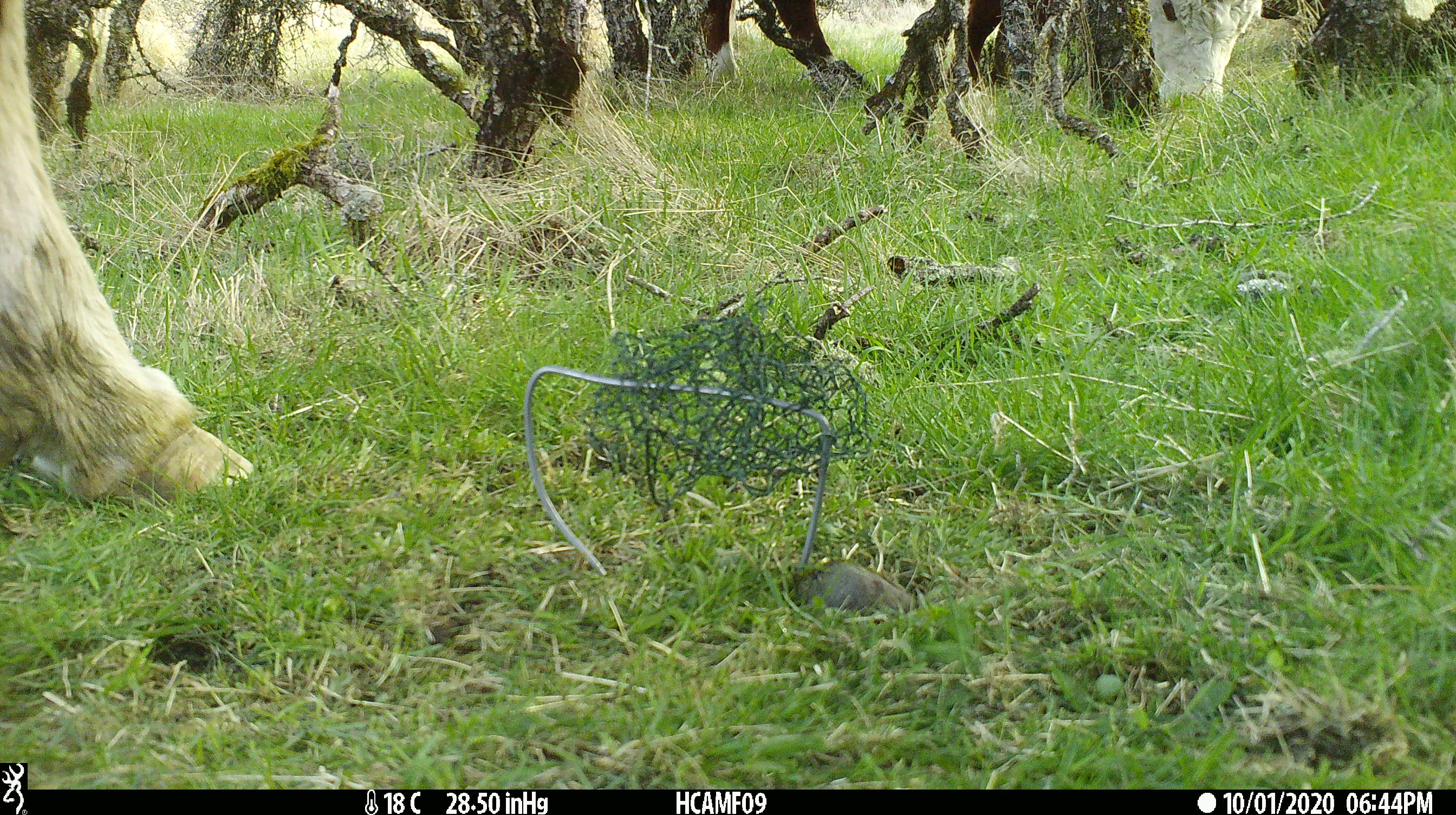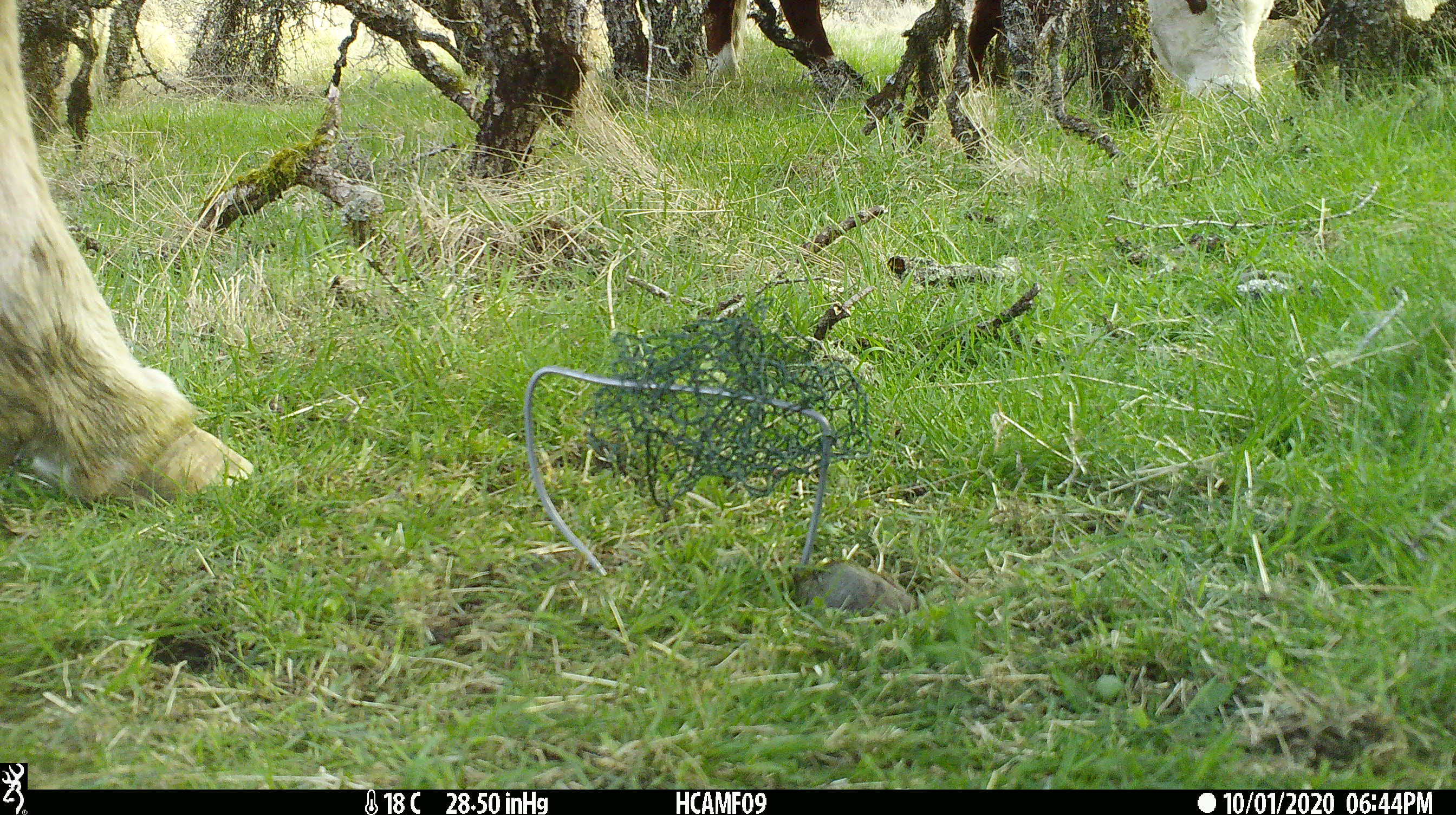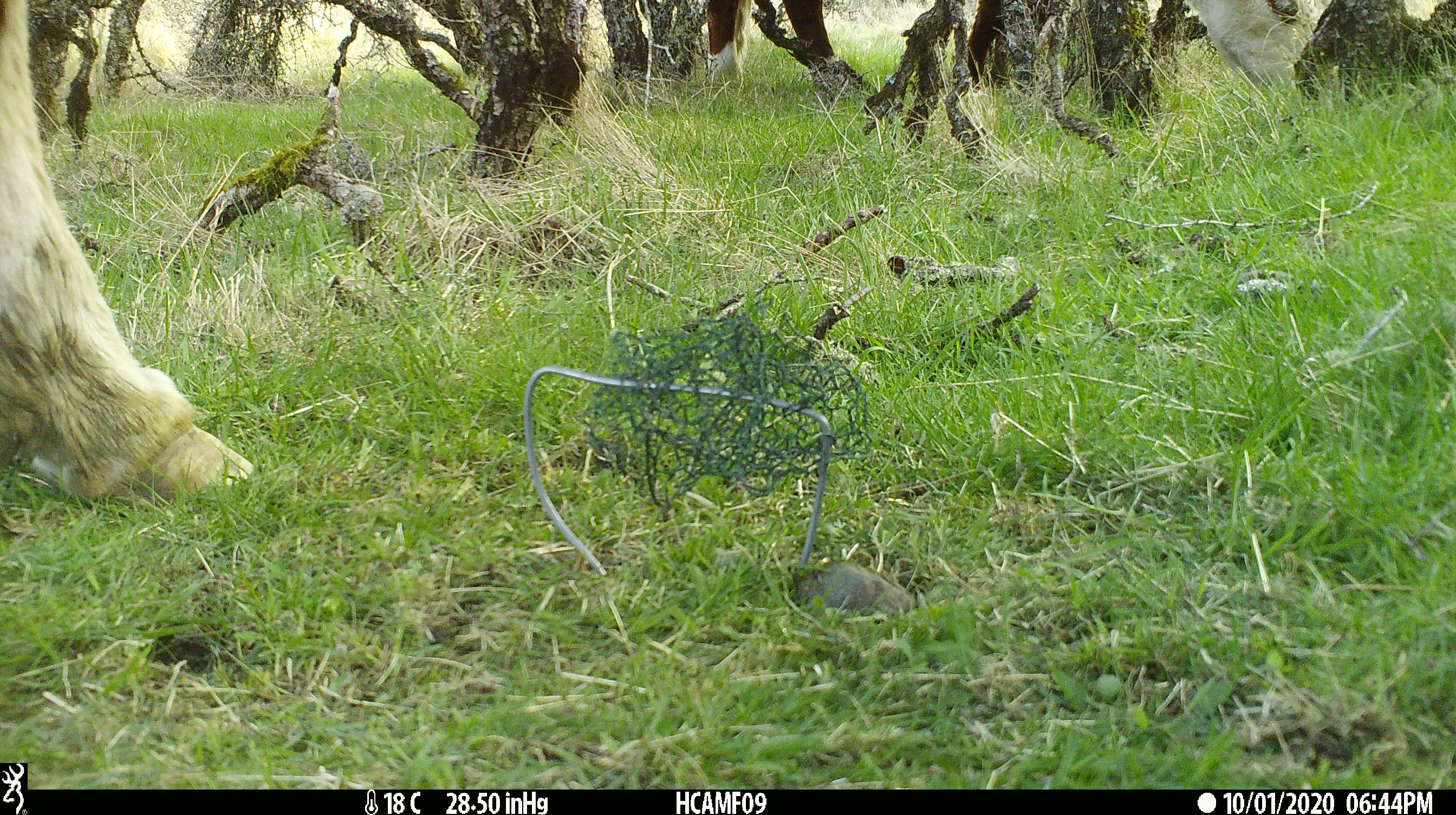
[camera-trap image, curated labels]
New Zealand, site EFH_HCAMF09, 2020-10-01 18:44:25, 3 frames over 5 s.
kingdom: Animalia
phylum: Chordata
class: Mammalia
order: Artiodactyla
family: Bovidae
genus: Bos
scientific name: Bos taurus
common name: domestic cow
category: cow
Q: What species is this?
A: Cow (domestic cow) (Bos taurus).